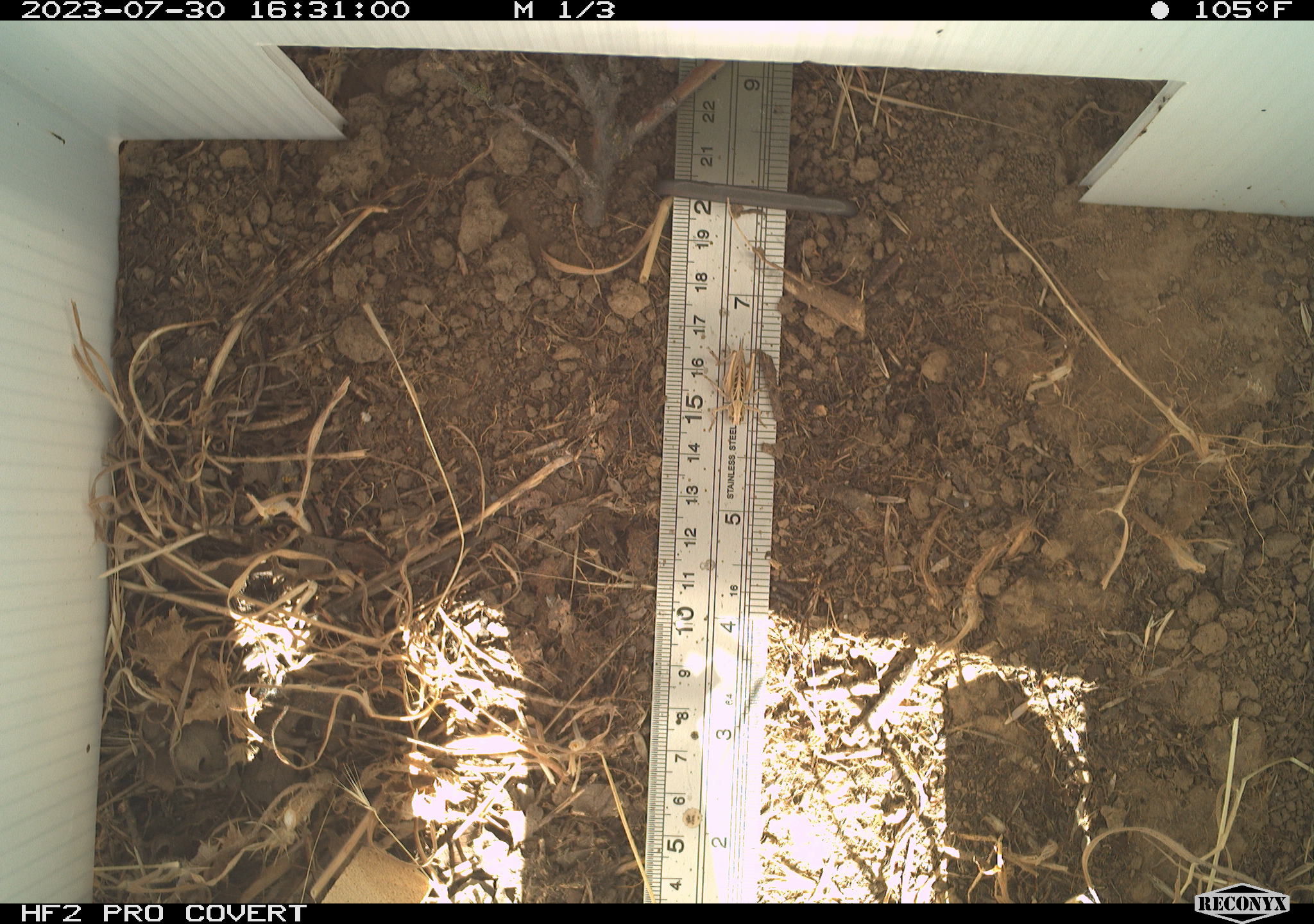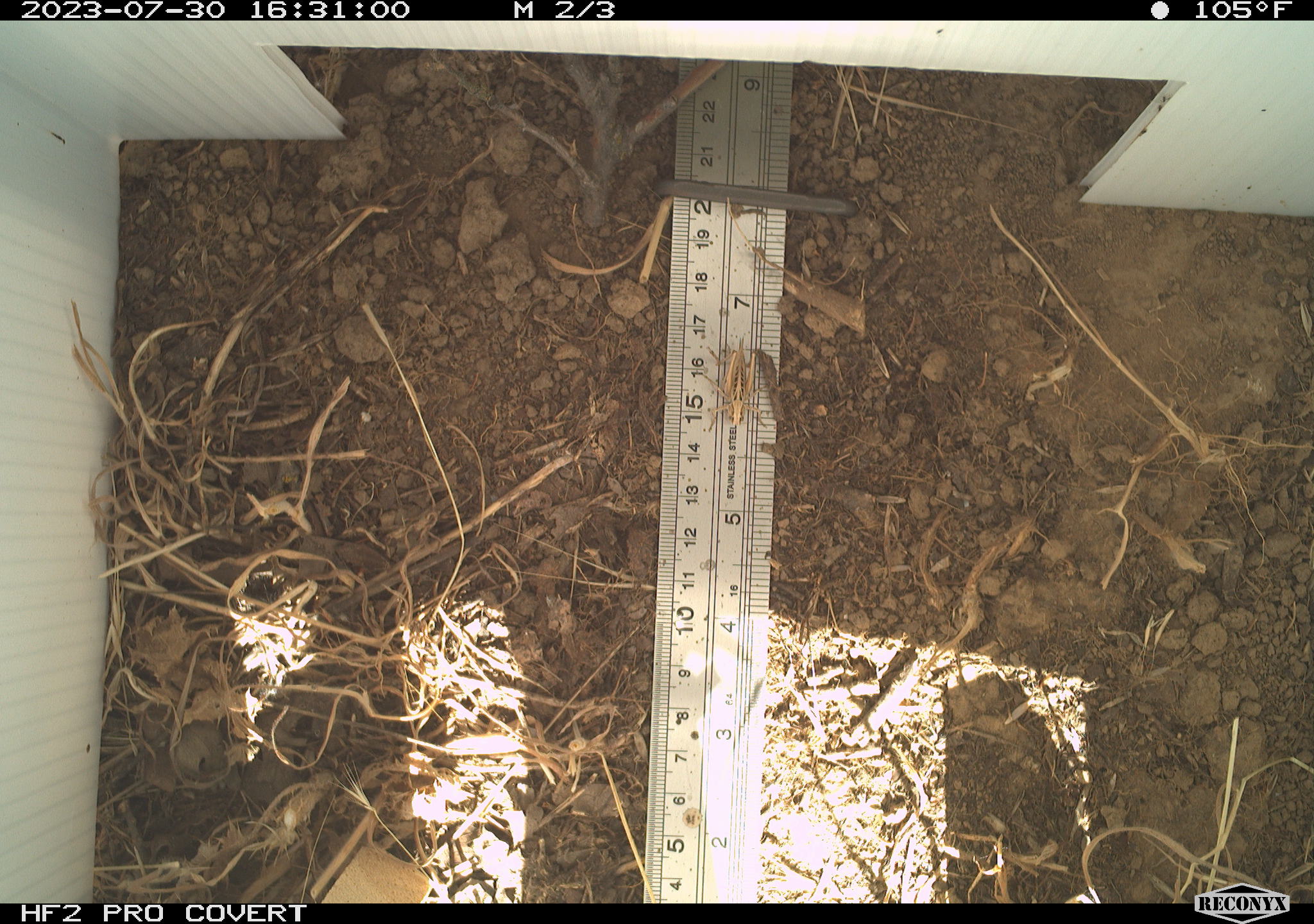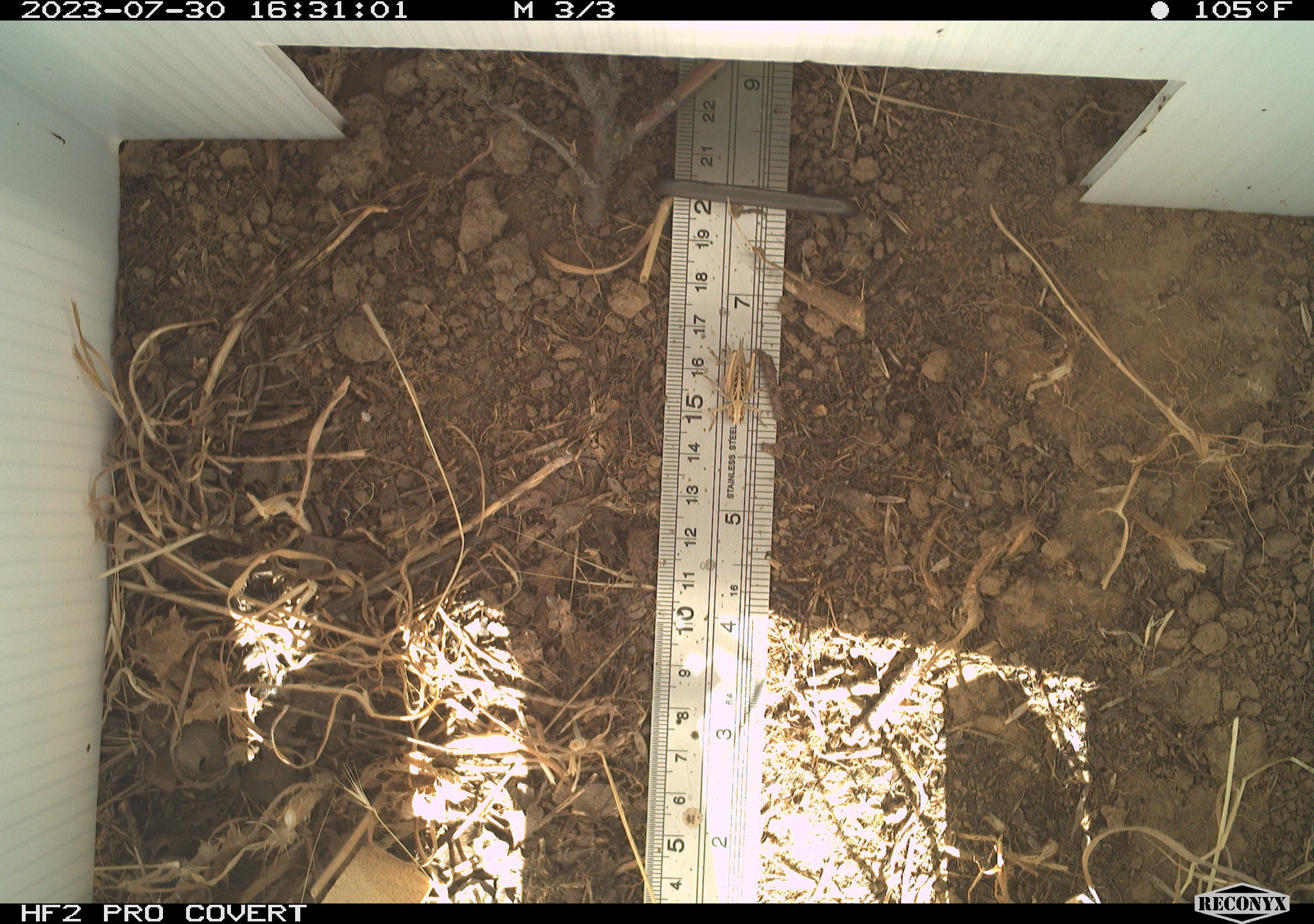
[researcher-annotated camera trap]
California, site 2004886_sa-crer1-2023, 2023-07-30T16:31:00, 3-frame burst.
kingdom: Animalia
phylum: Arthropoda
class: Insecta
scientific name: Insecta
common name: insect